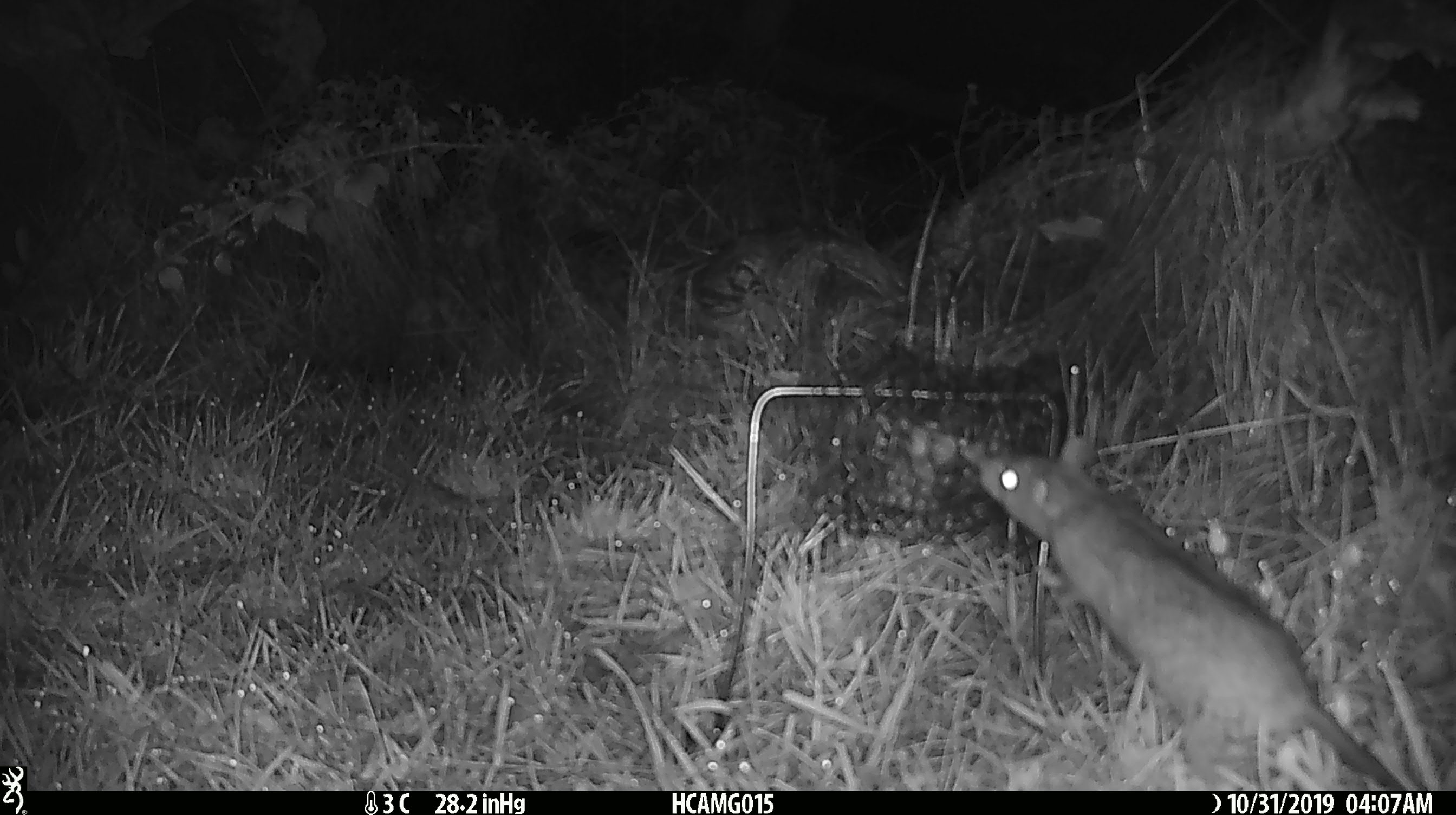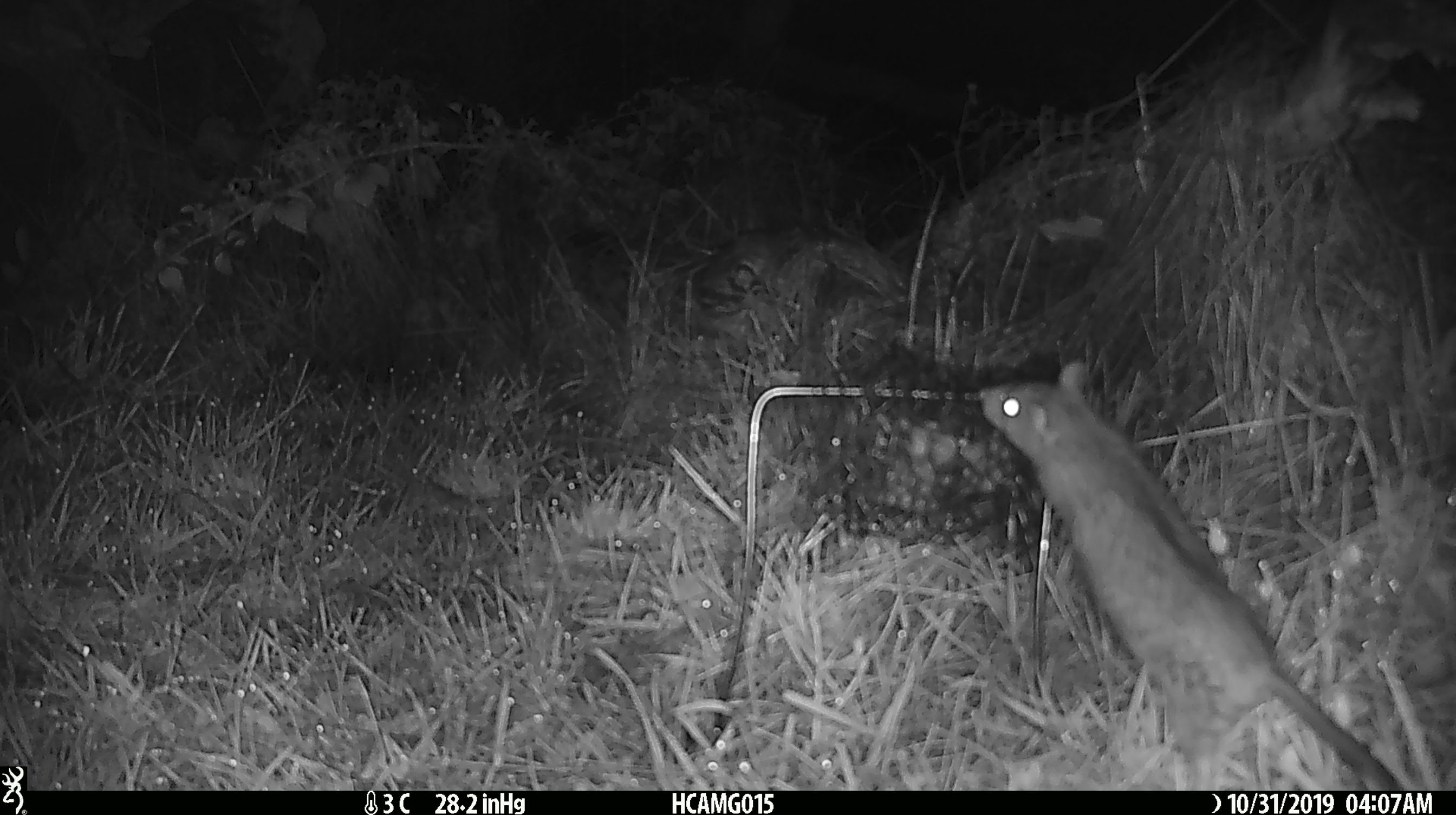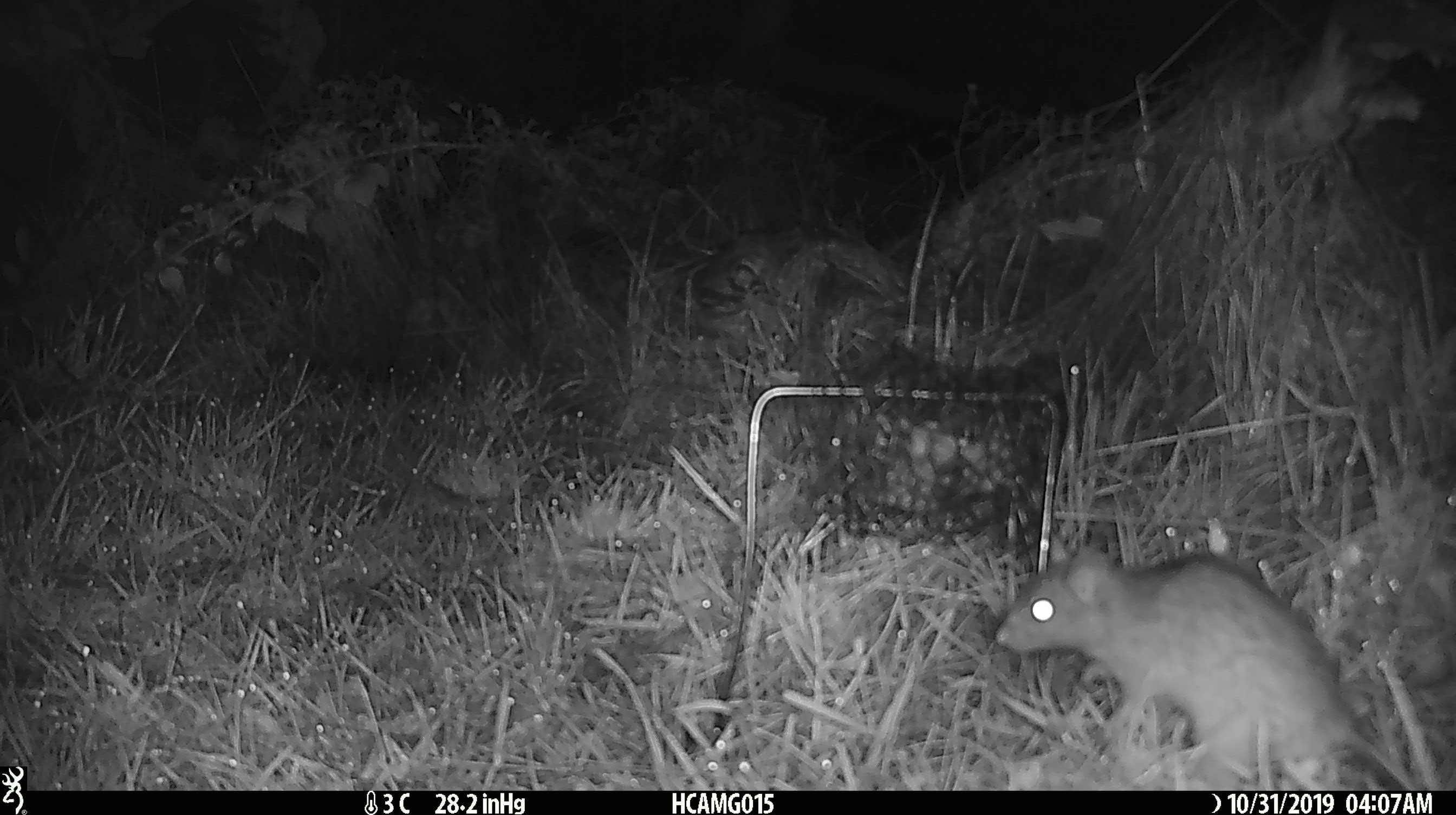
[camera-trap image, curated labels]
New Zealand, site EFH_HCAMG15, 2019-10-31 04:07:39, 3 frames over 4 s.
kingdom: Animalia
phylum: Chordata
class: Mammalia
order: Rodentia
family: Muridae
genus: Rattus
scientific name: Rattus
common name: rat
Rat (Rattus).